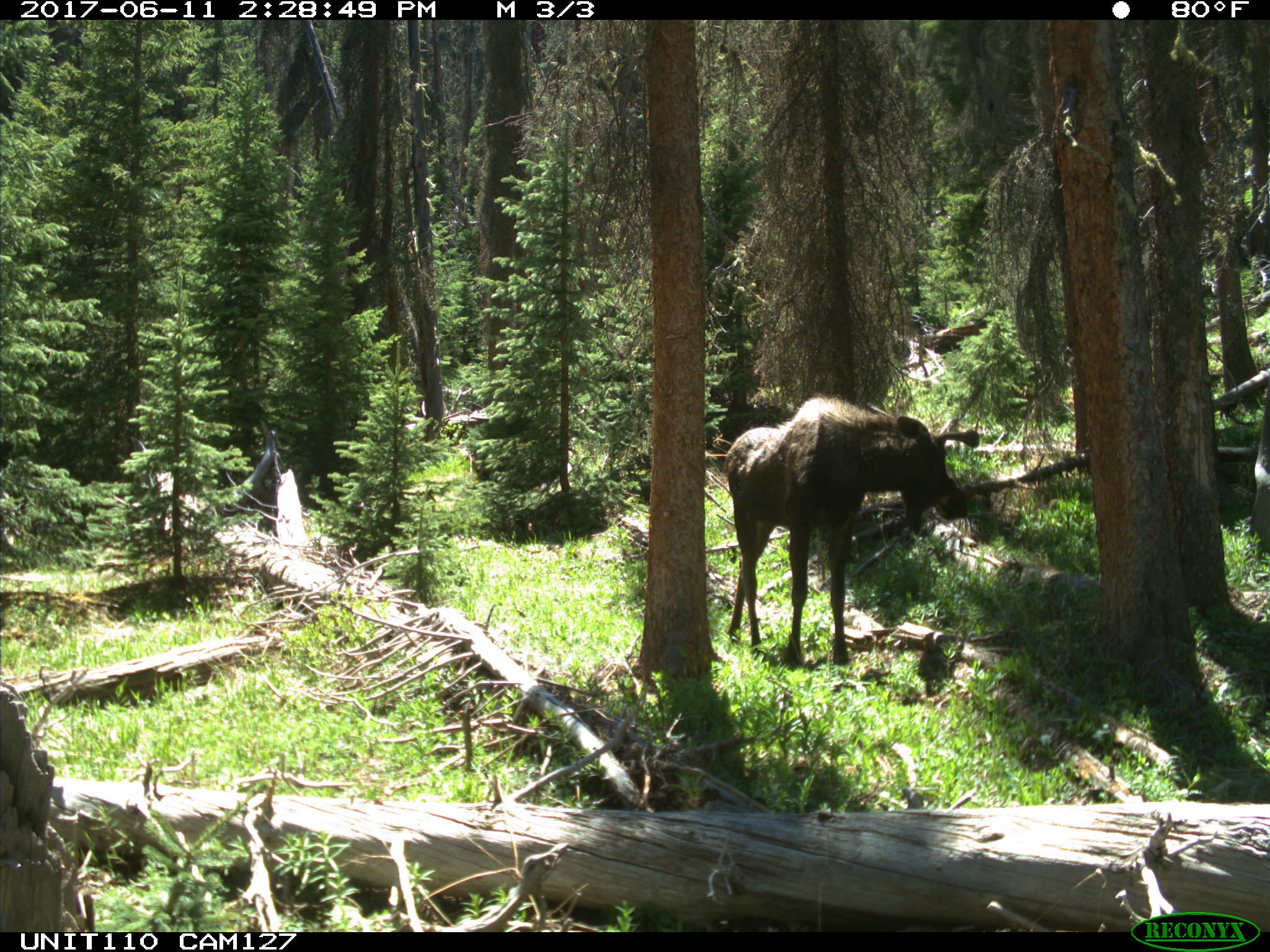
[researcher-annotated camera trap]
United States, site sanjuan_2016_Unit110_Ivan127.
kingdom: Animalia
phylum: Chordata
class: Mammalia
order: Artiodactyla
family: Cervidae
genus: Alces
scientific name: Alces alces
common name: moose